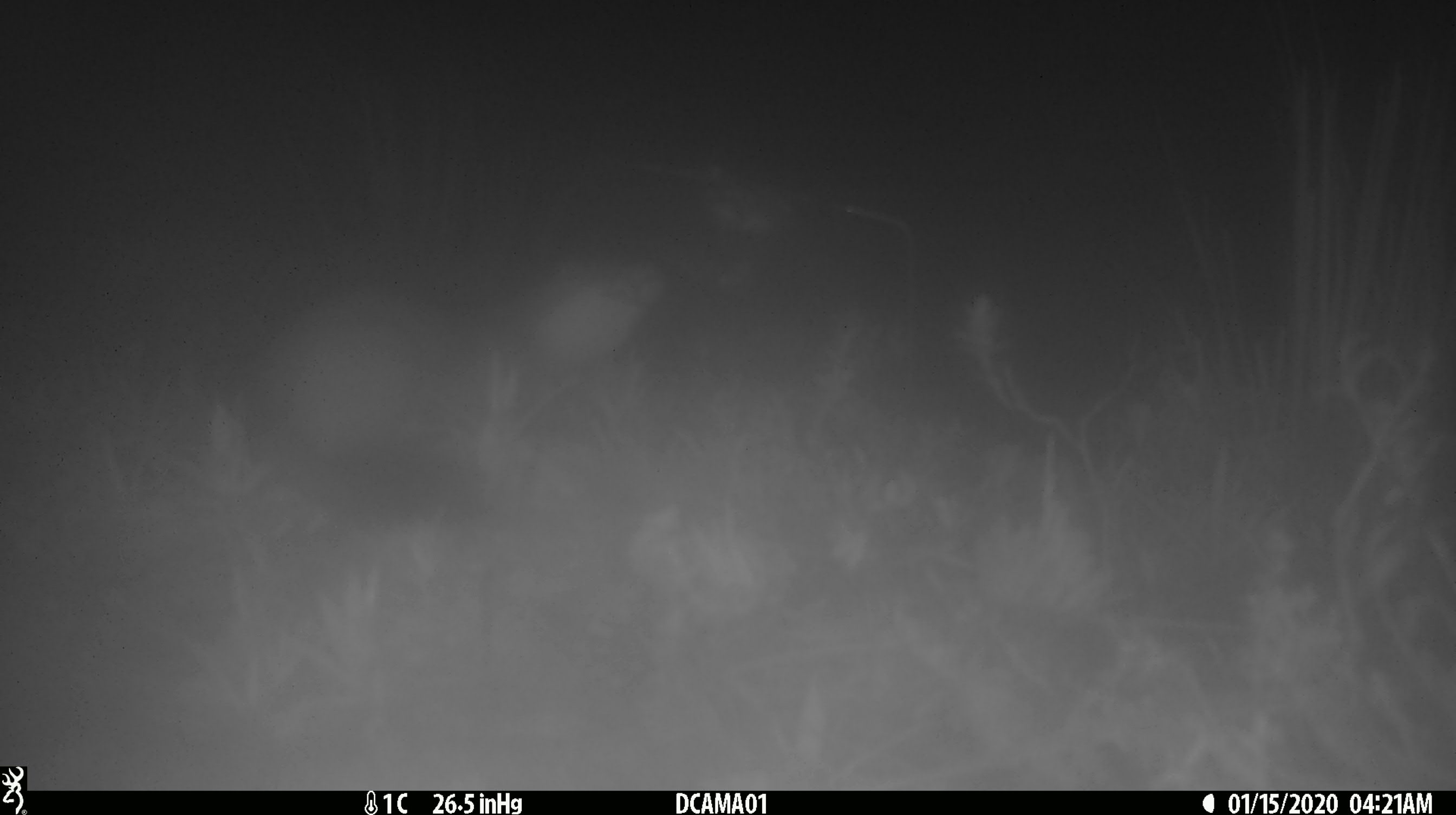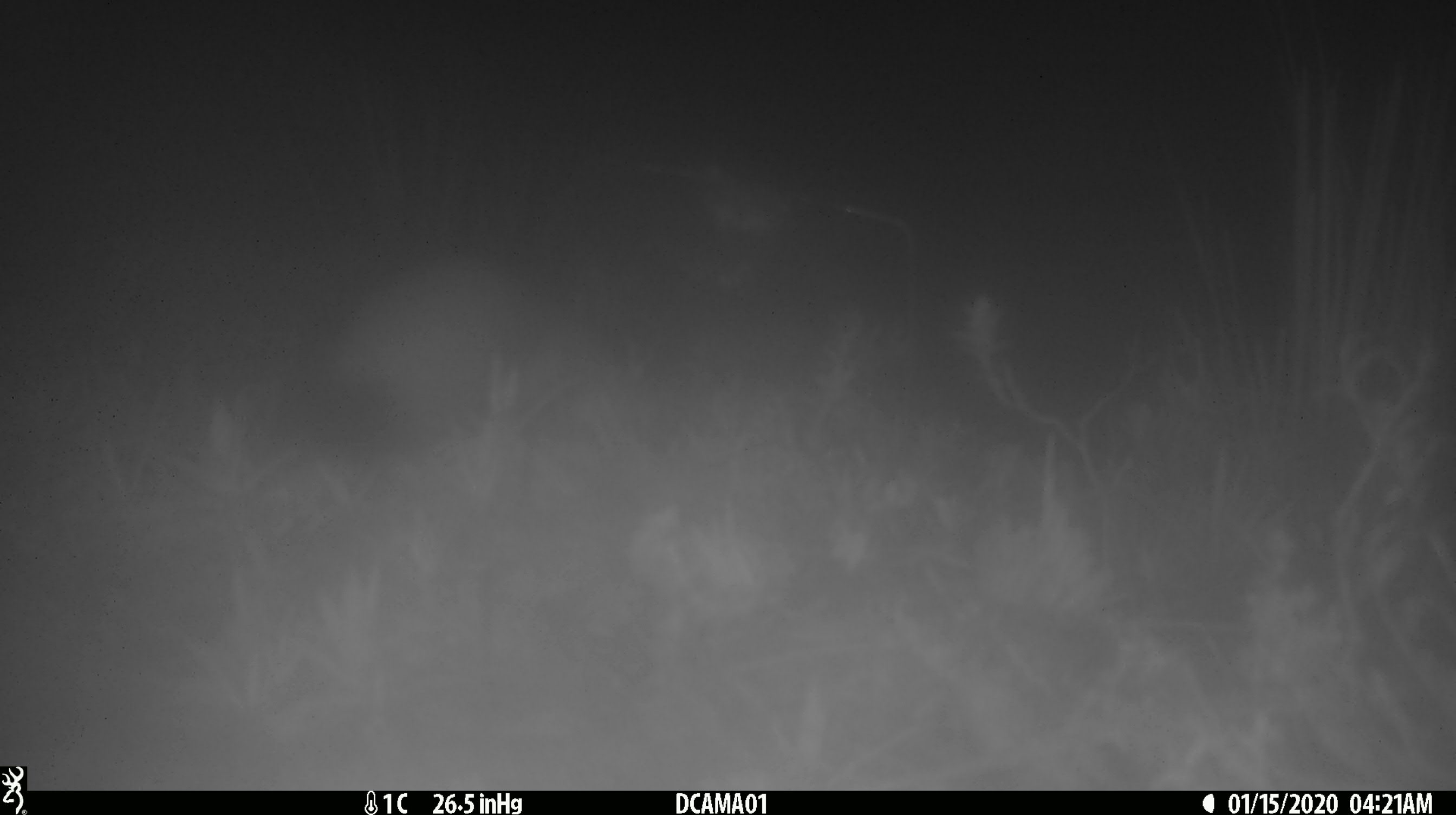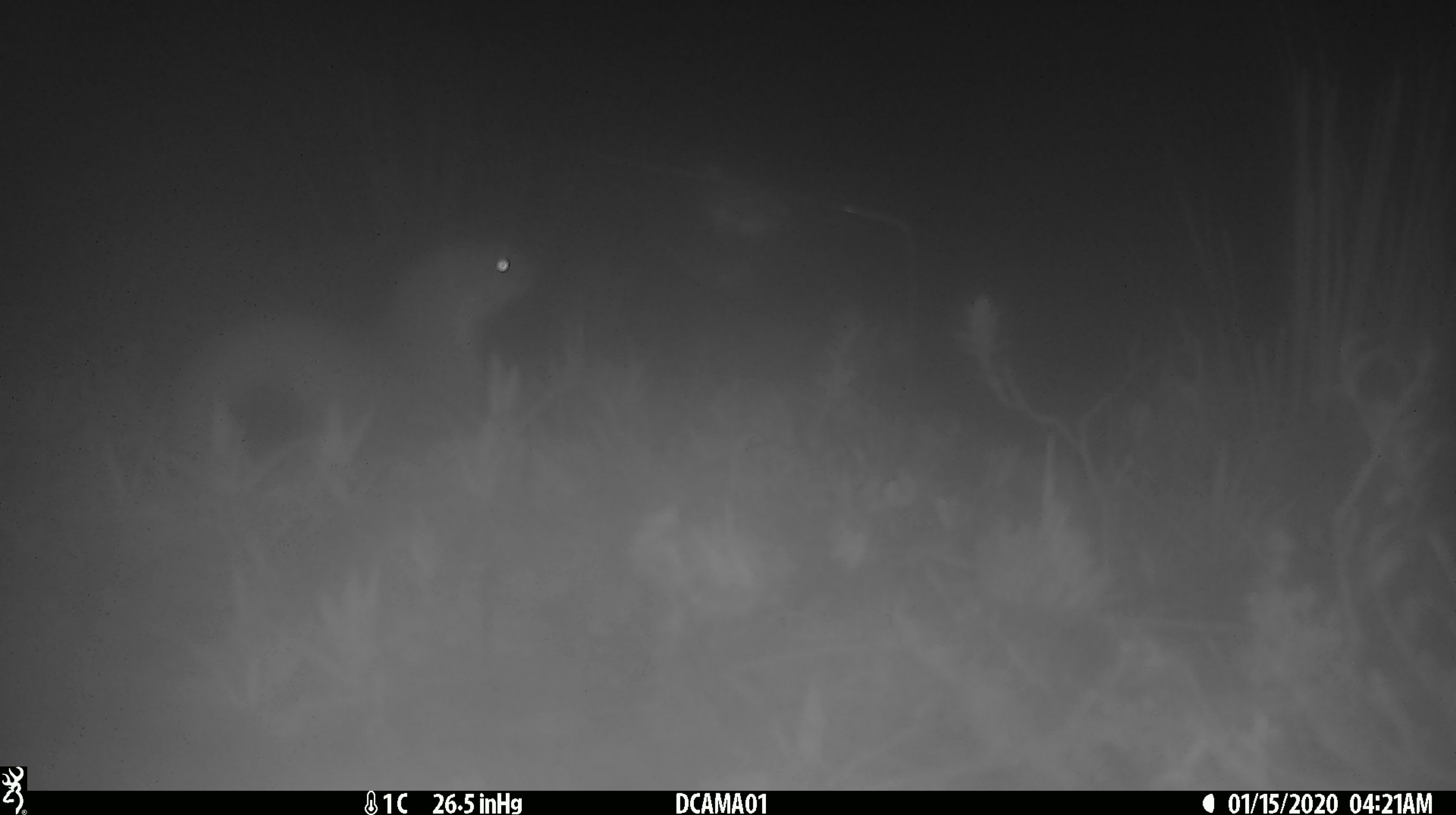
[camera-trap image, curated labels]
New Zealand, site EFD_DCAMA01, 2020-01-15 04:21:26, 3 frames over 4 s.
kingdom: Animalia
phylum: Chordata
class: Mammalia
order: Carnivora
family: Mustelidae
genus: Mustela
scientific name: Mustela erminea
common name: stoat